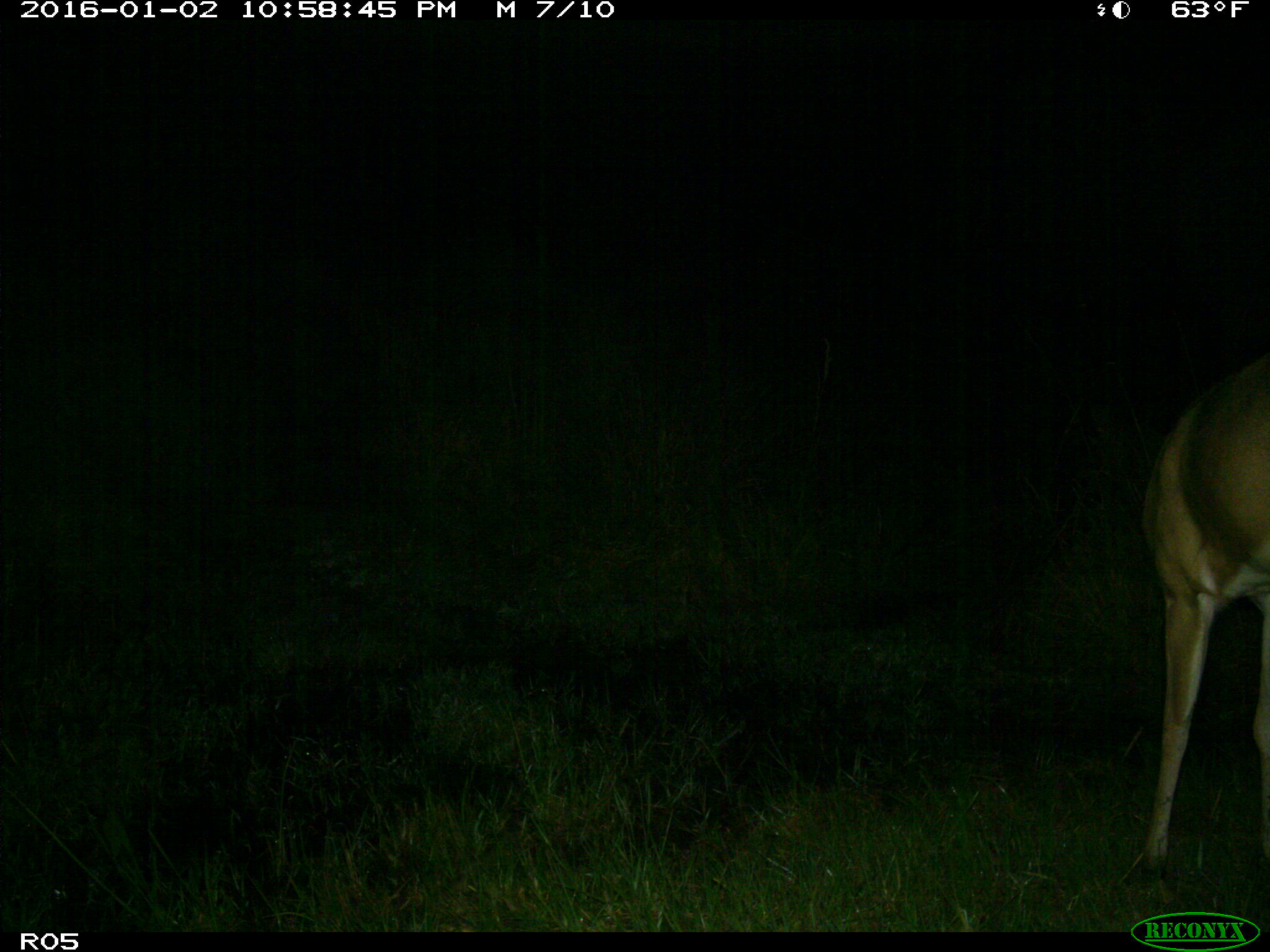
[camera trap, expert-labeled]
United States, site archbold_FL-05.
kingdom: Animalia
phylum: Chordata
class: Mammalia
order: Artiodactyla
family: Cervidae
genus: Odocoileus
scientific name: Odocoileus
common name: deer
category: unidentified deer